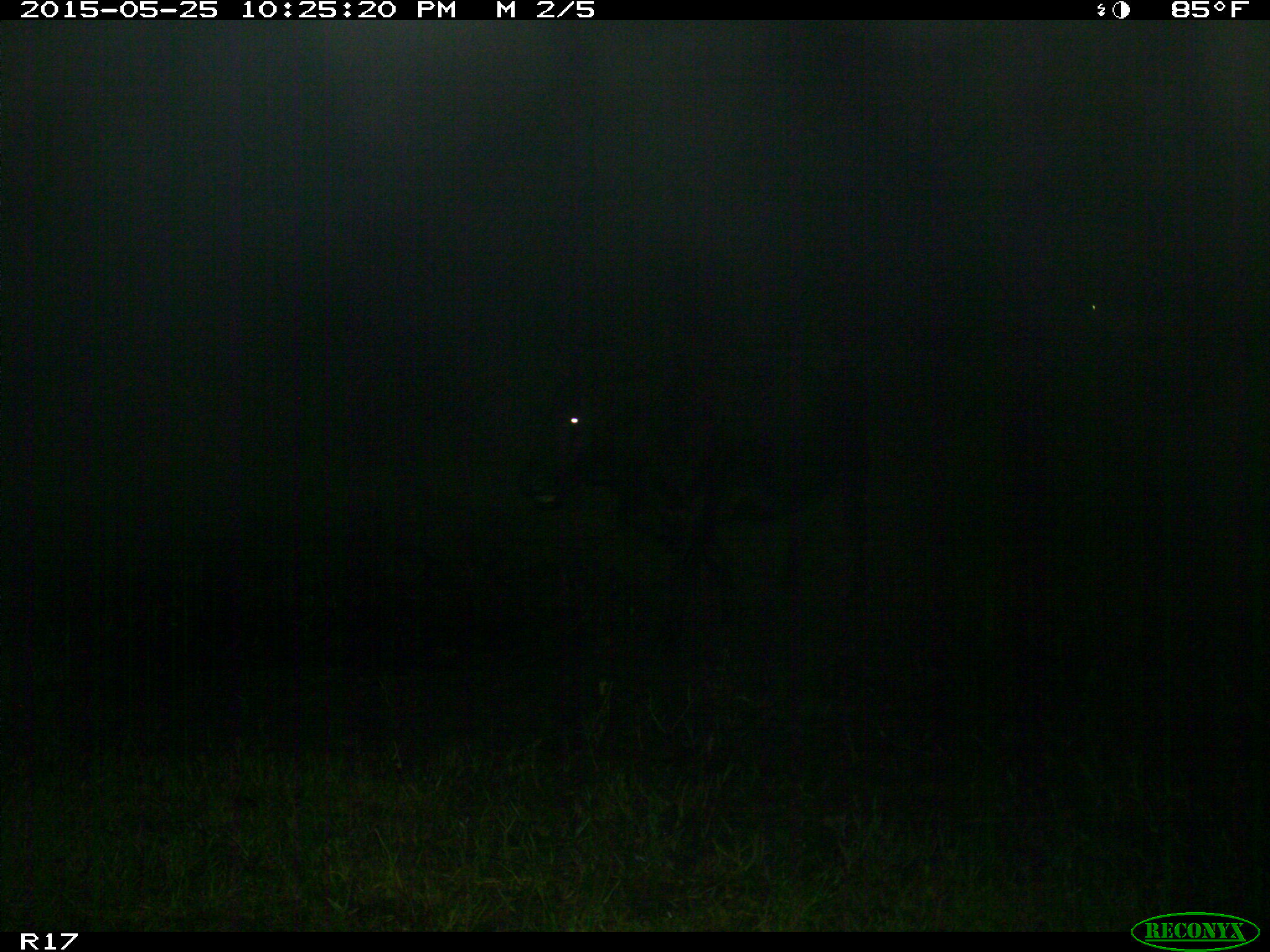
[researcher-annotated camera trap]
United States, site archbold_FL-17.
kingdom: Animalia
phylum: Chordata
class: Mammalia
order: Artiodactyla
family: Bovidae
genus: Bos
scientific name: Bos taurus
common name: domestic cow